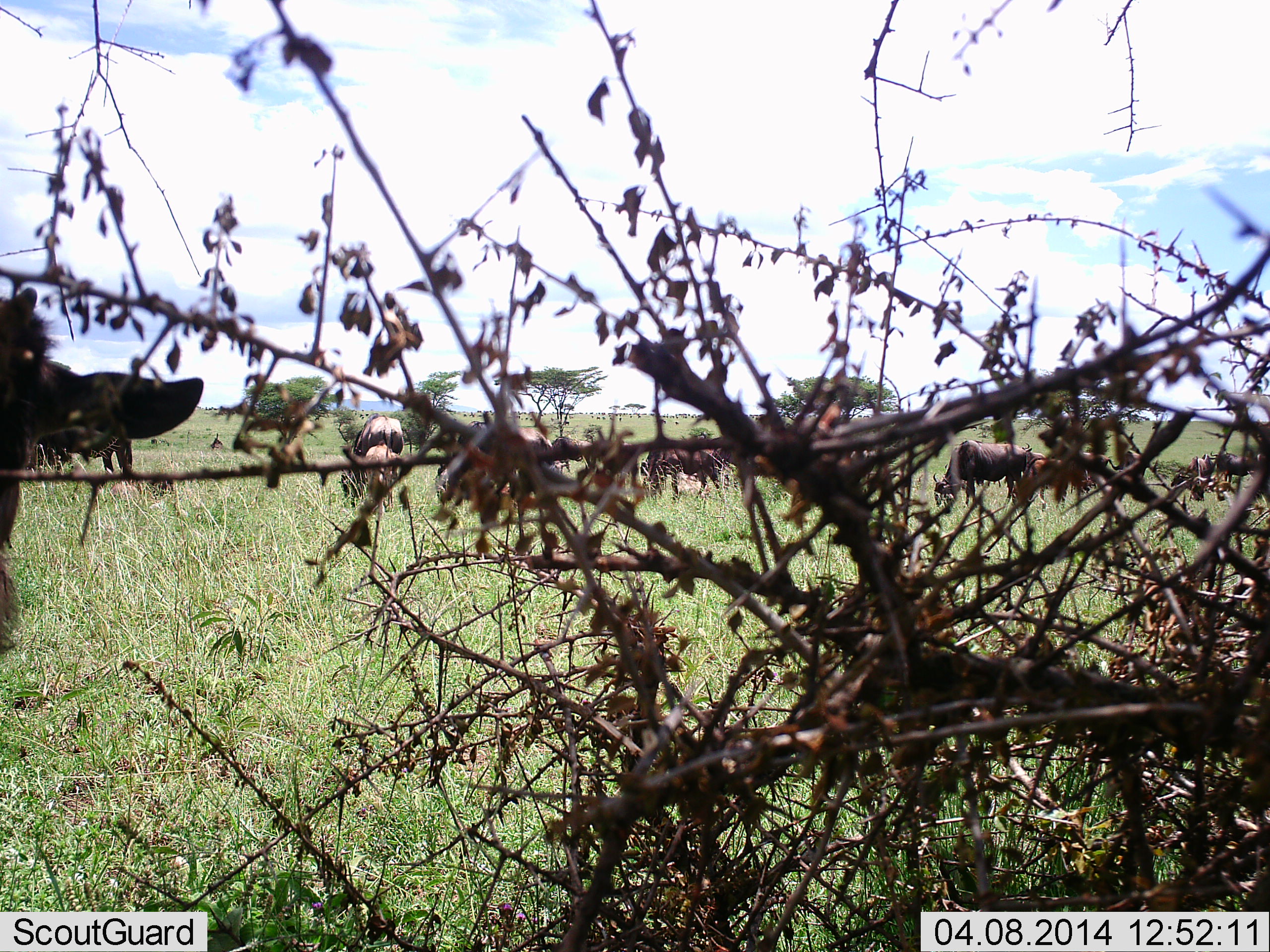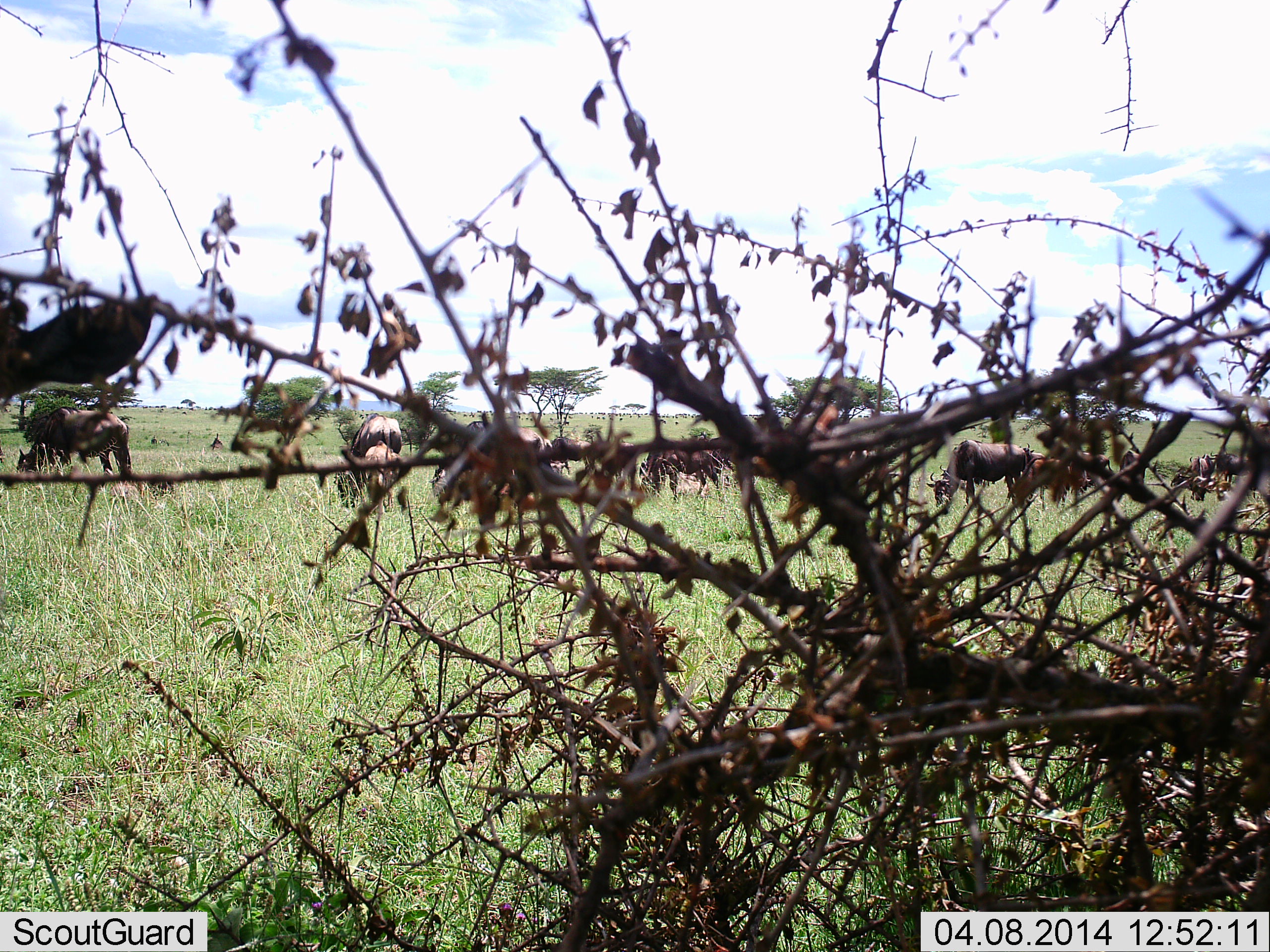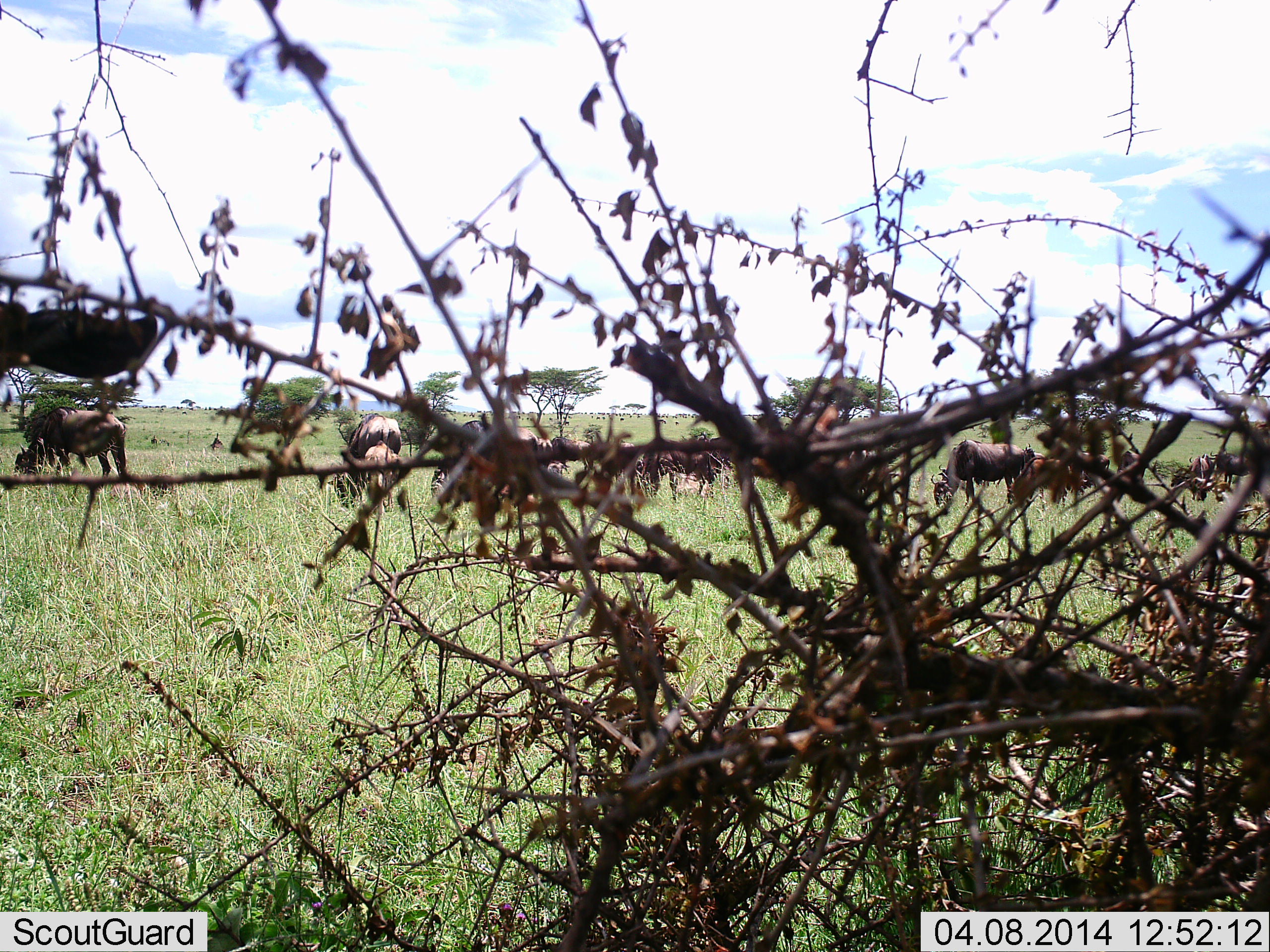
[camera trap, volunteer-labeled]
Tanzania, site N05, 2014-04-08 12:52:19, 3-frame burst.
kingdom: Animalia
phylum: Chordata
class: Mammalia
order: Artiodactyla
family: Bovidae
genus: Connochaetes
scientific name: Connochaetes taurinus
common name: blue wildebeest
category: wildebeest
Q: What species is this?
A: Wildebeest (blue wildebeest) (Connochaetes taurinus).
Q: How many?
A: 11-50.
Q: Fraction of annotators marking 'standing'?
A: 42%.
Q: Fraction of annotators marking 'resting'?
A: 7%.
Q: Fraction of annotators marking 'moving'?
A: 12%.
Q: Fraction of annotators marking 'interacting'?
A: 0%.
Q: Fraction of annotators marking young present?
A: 15%.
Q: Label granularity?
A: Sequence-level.